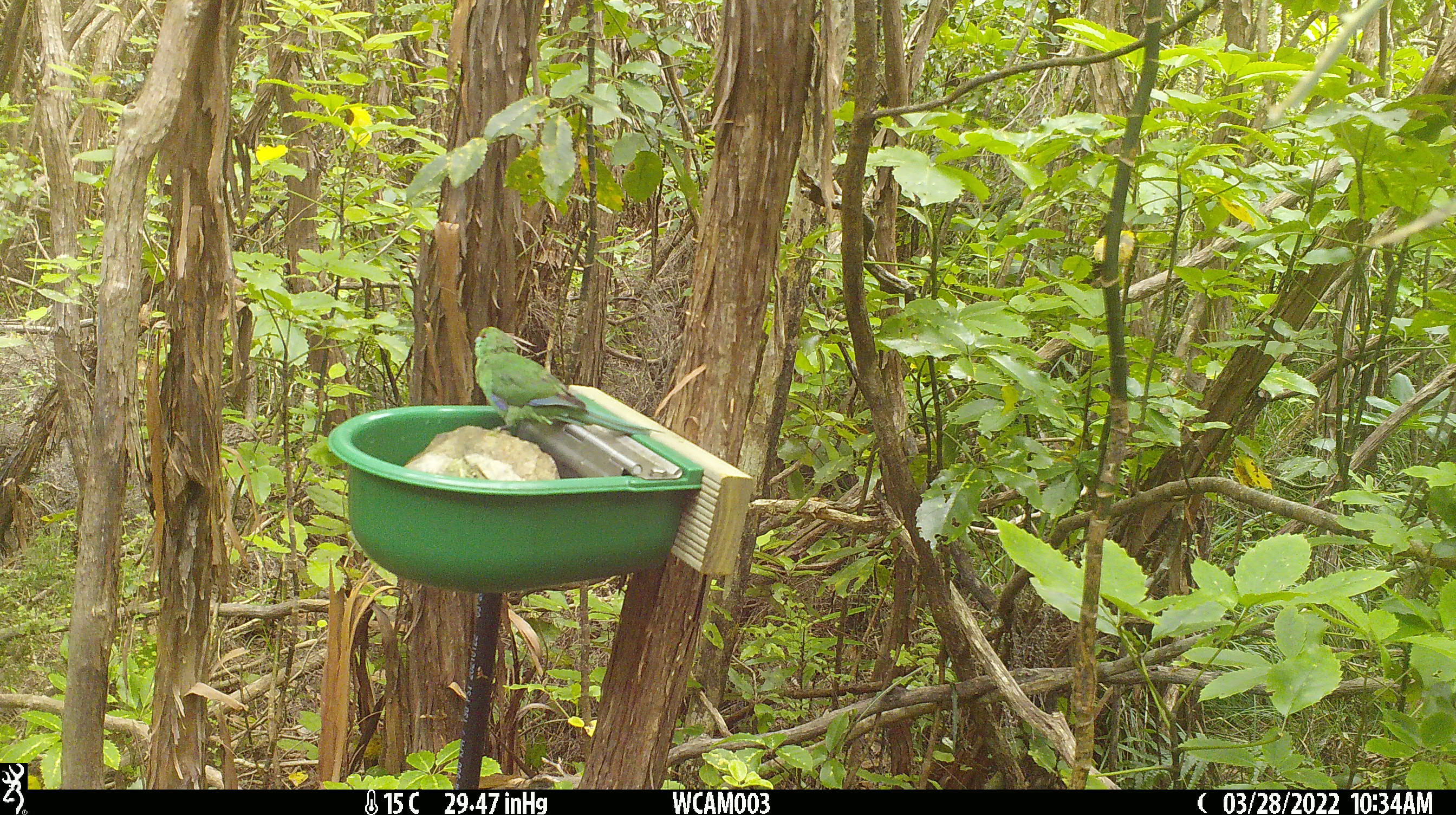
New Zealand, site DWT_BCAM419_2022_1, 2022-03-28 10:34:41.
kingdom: Animalia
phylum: Chordata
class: Aves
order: Psittaciformes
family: Psittaculidae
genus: Cyanoramphus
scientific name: Cyanoramphus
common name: parakeet